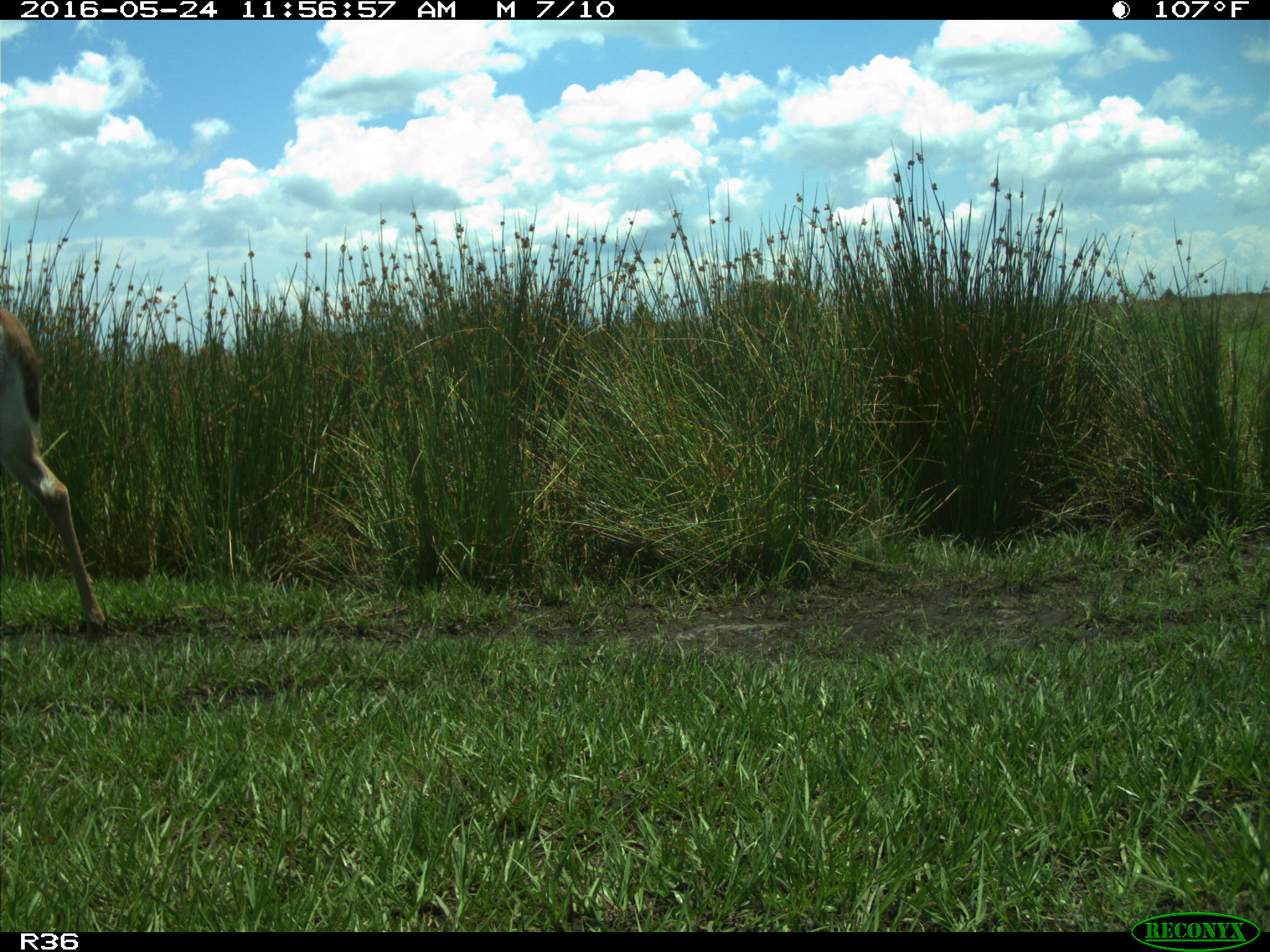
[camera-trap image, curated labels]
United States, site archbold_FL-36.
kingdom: Animalia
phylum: Chordata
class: Mammalia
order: Artiodactyla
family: Cervidae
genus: Odocoileus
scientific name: Odocoileus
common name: deer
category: unidentified deer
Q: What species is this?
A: Unidentified deer (deer) (Odocoileus).